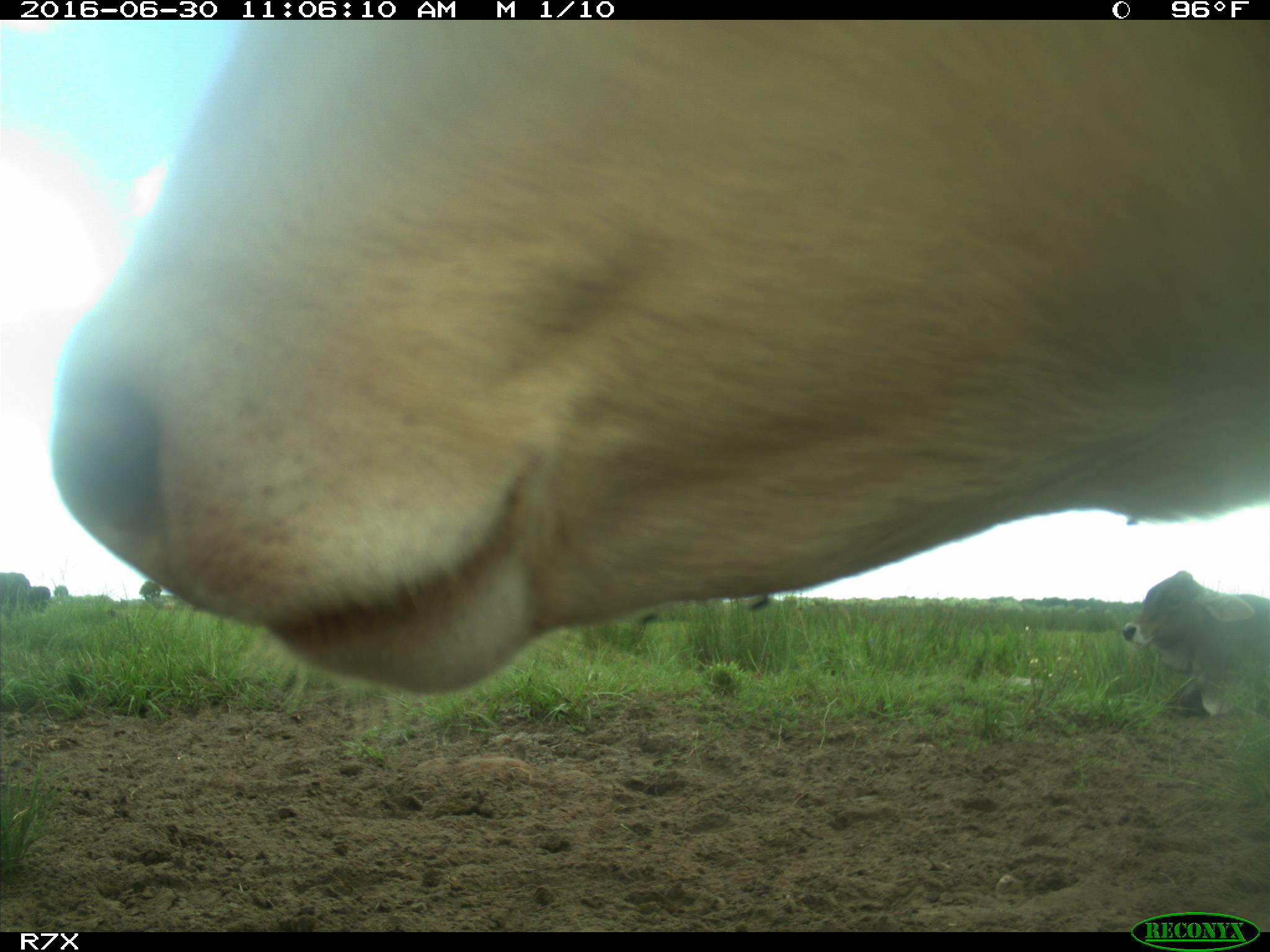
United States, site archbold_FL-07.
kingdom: Animalia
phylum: Chordata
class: Mammalia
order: Artiodactyla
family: Bovidae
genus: Bos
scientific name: Bos taurus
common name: domestic cow